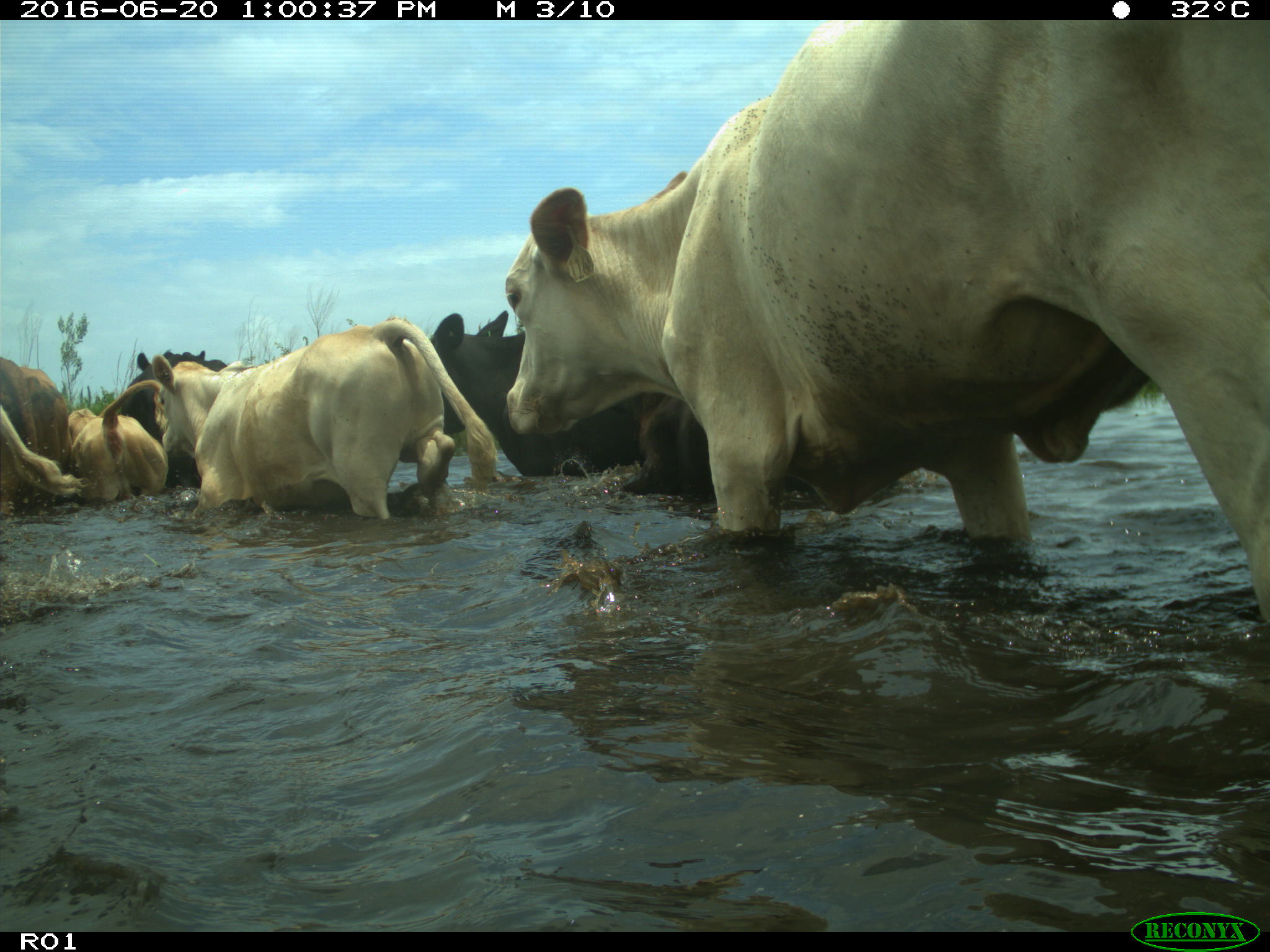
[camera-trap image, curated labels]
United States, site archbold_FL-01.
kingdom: Animalia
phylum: Chordata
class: Mammalia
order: Artiodactyla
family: Bovidae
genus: Bos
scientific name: Bos taurus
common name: domestic cow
Bos taurus (domestic cow).